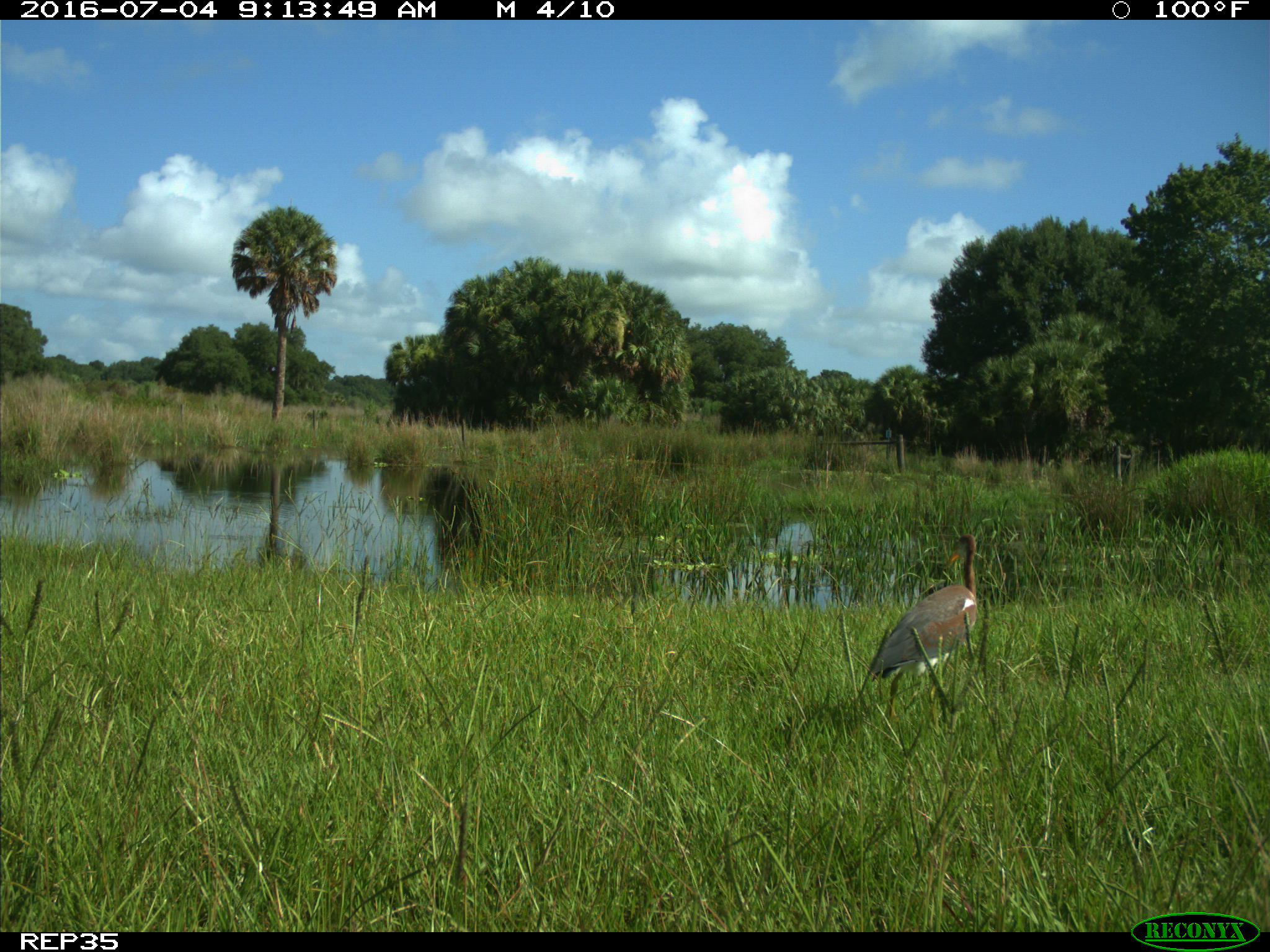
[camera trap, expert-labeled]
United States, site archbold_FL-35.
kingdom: Animalia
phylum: Chordata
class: Aves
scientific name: Aves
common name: birds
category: unidentified bird